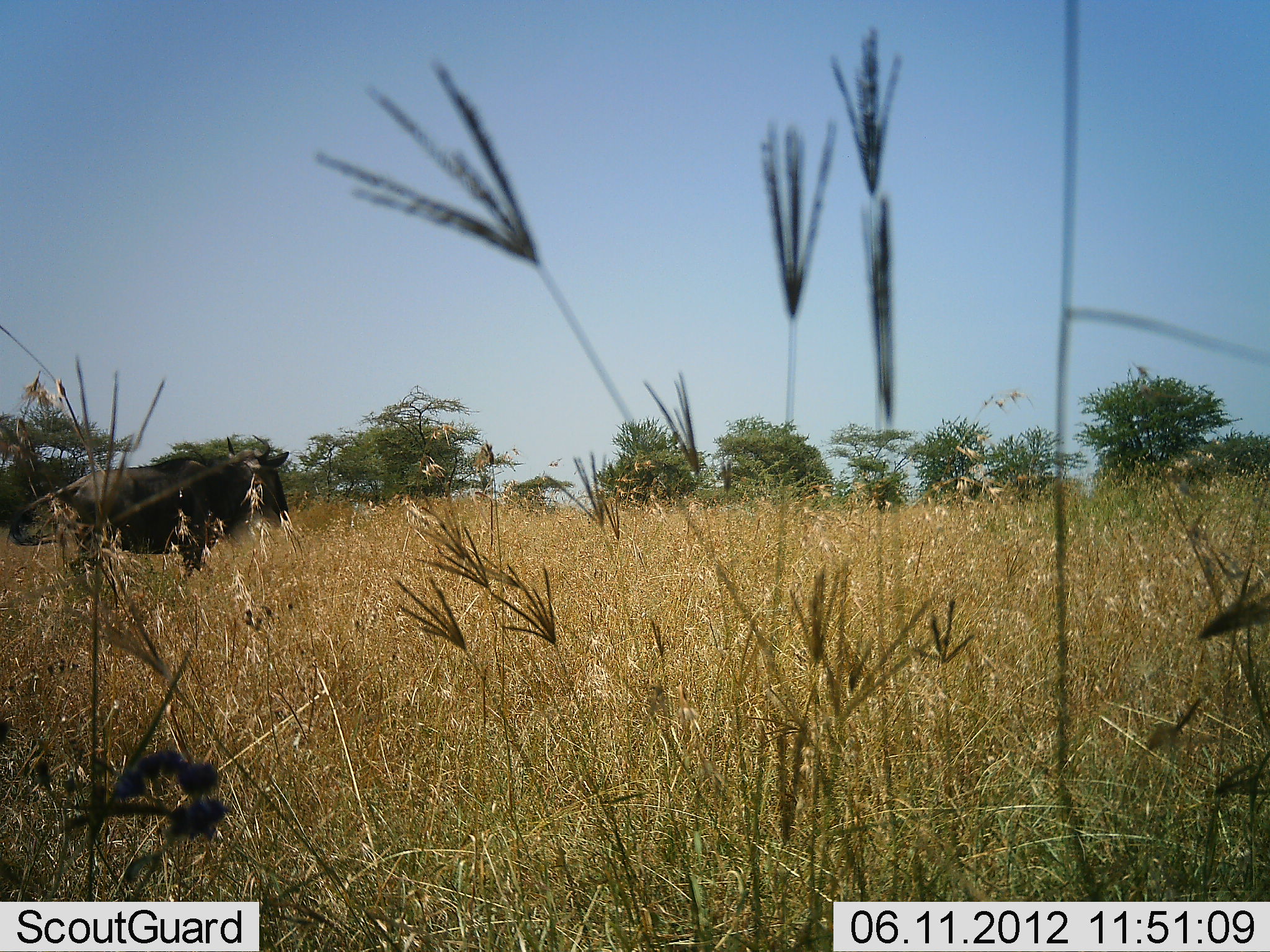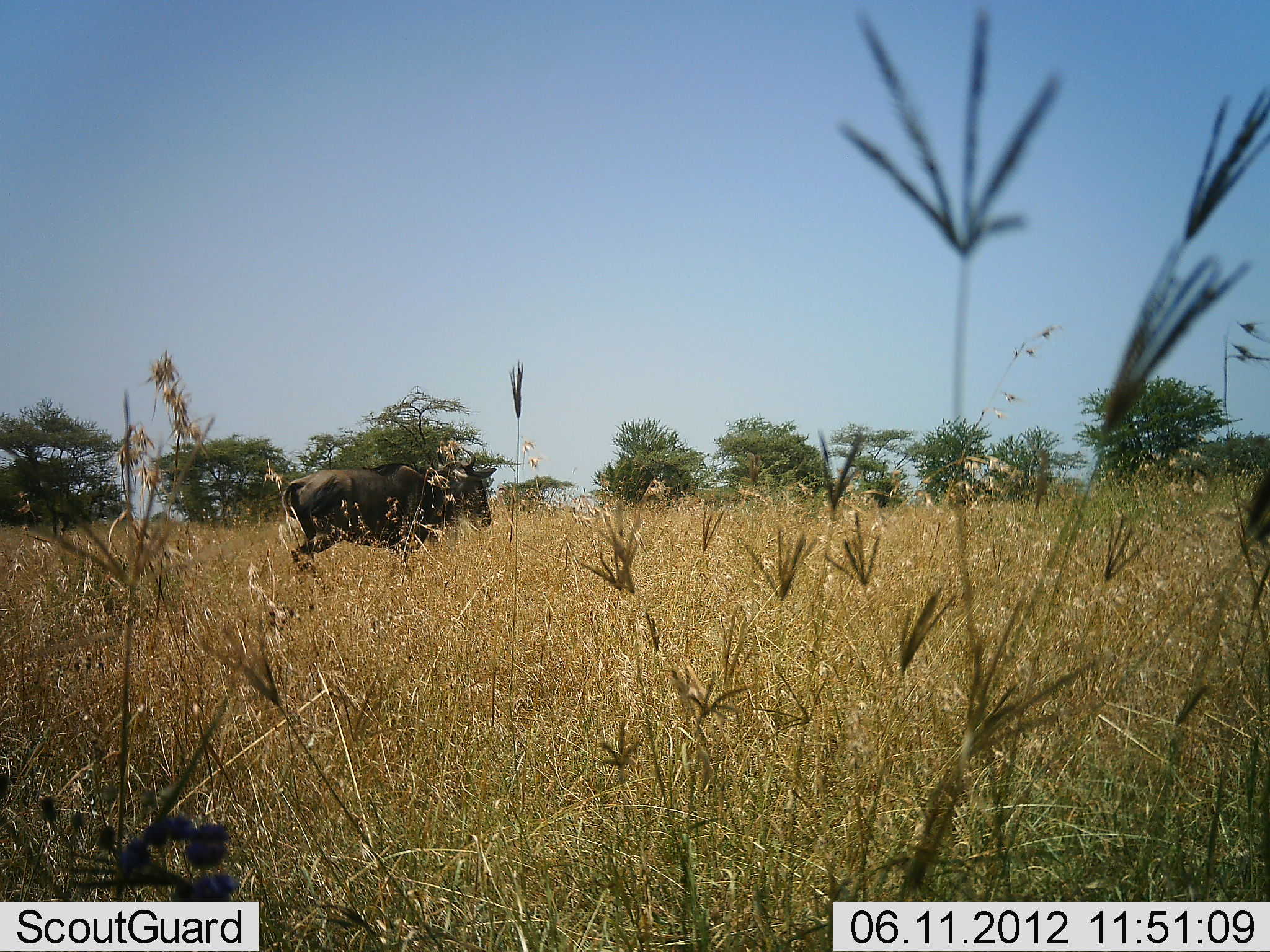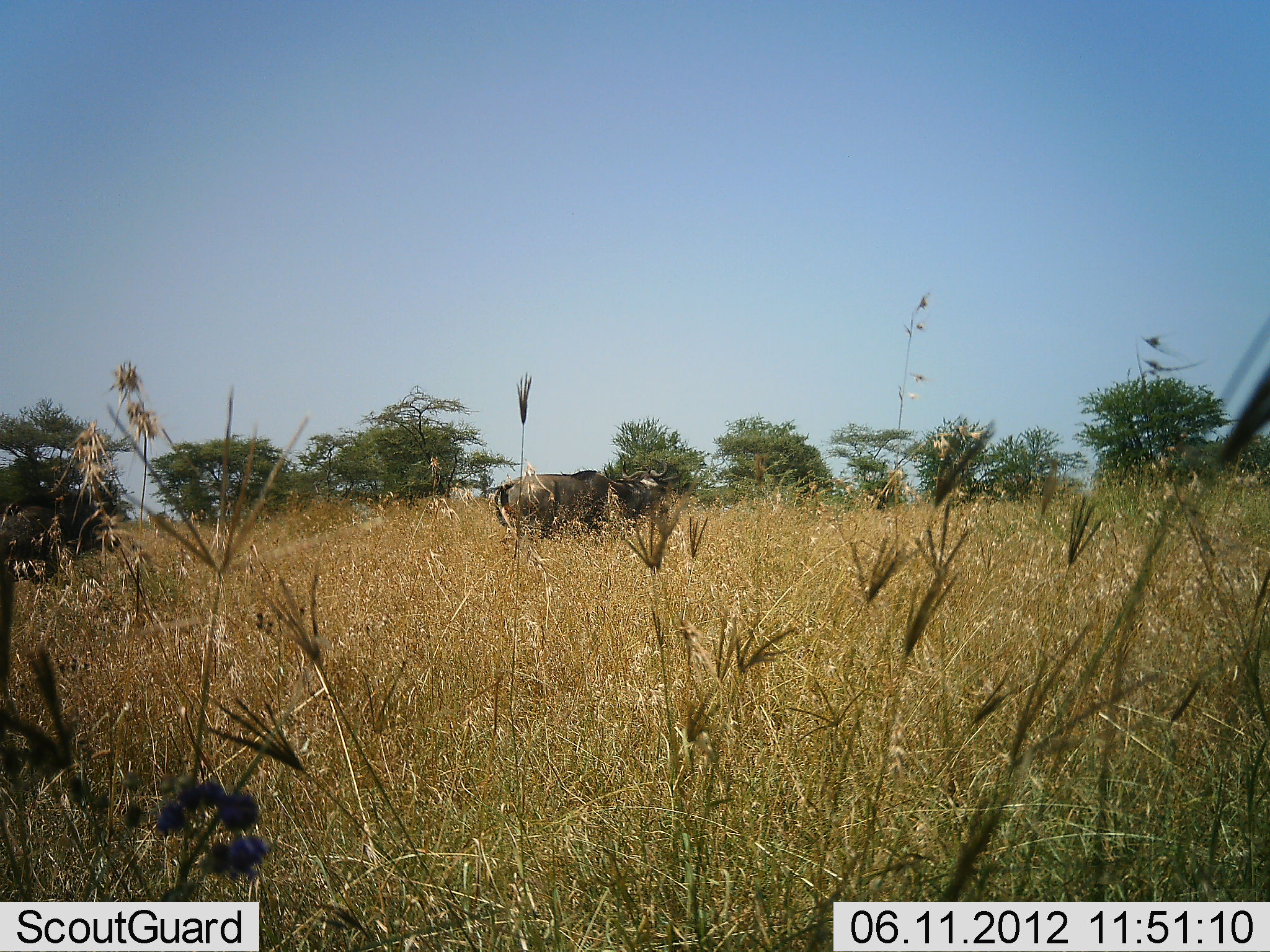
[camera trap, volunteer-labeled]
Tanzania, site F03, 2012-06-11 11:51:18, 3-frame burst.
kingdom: Animalia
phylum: Chordata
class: Mammalia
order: Artiodactyla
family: Bovidae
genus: Connochaetes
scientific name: Connochaetes taurinus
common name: blue wildebeest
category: wildebeest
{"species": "wildebeest (blue wildebeest) (Connochaetes taurinus)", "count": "2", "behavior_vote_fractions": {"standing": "0%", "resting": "0%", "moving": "100%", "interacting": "0%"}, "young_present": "10%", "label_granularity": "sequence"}